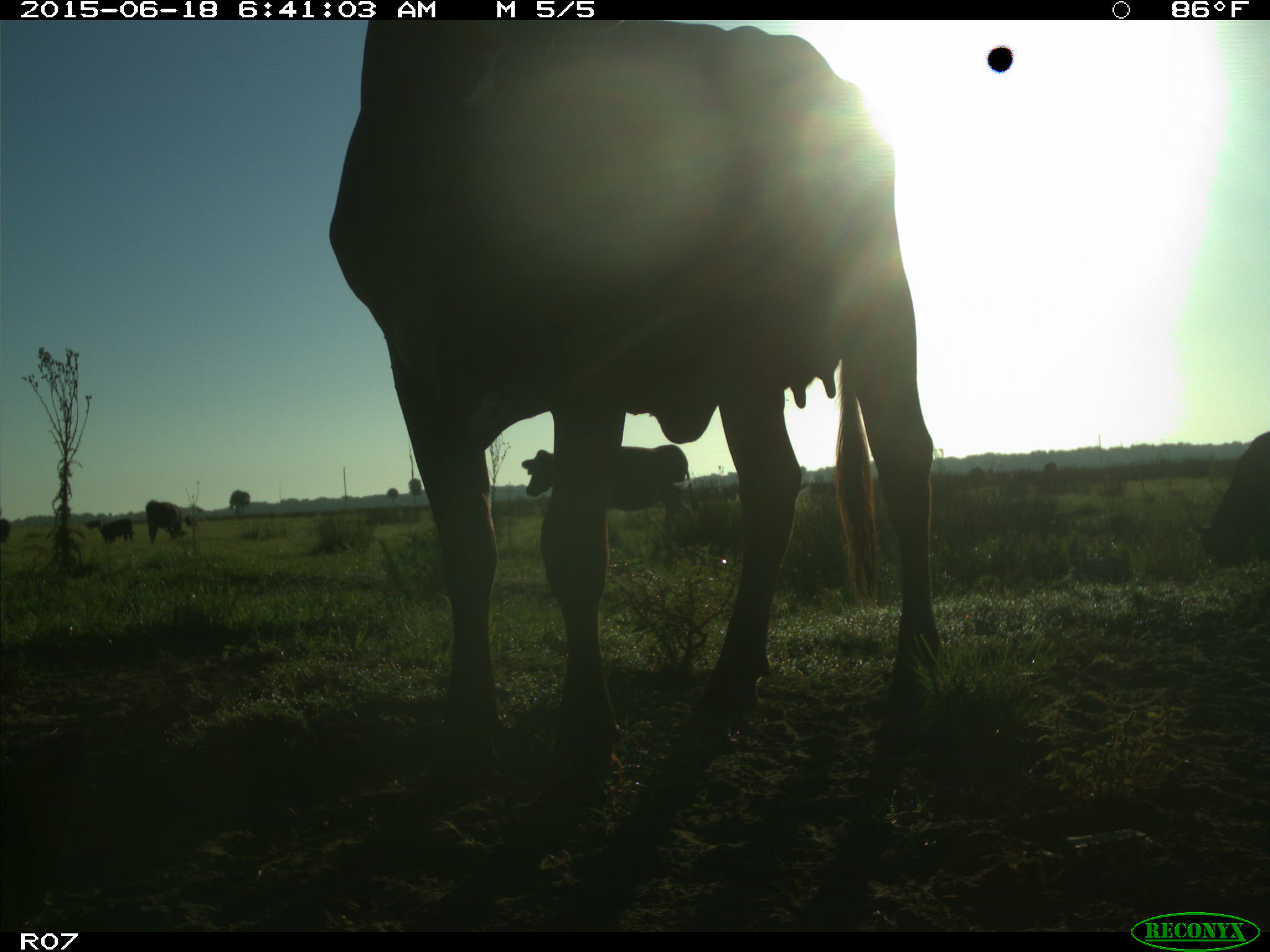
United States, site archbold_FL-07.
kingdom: Animalia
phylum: Chordata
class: Mammalia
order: Artiodactyla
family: Bovidae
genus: Bos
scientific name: Bos taurus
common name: domestic cow